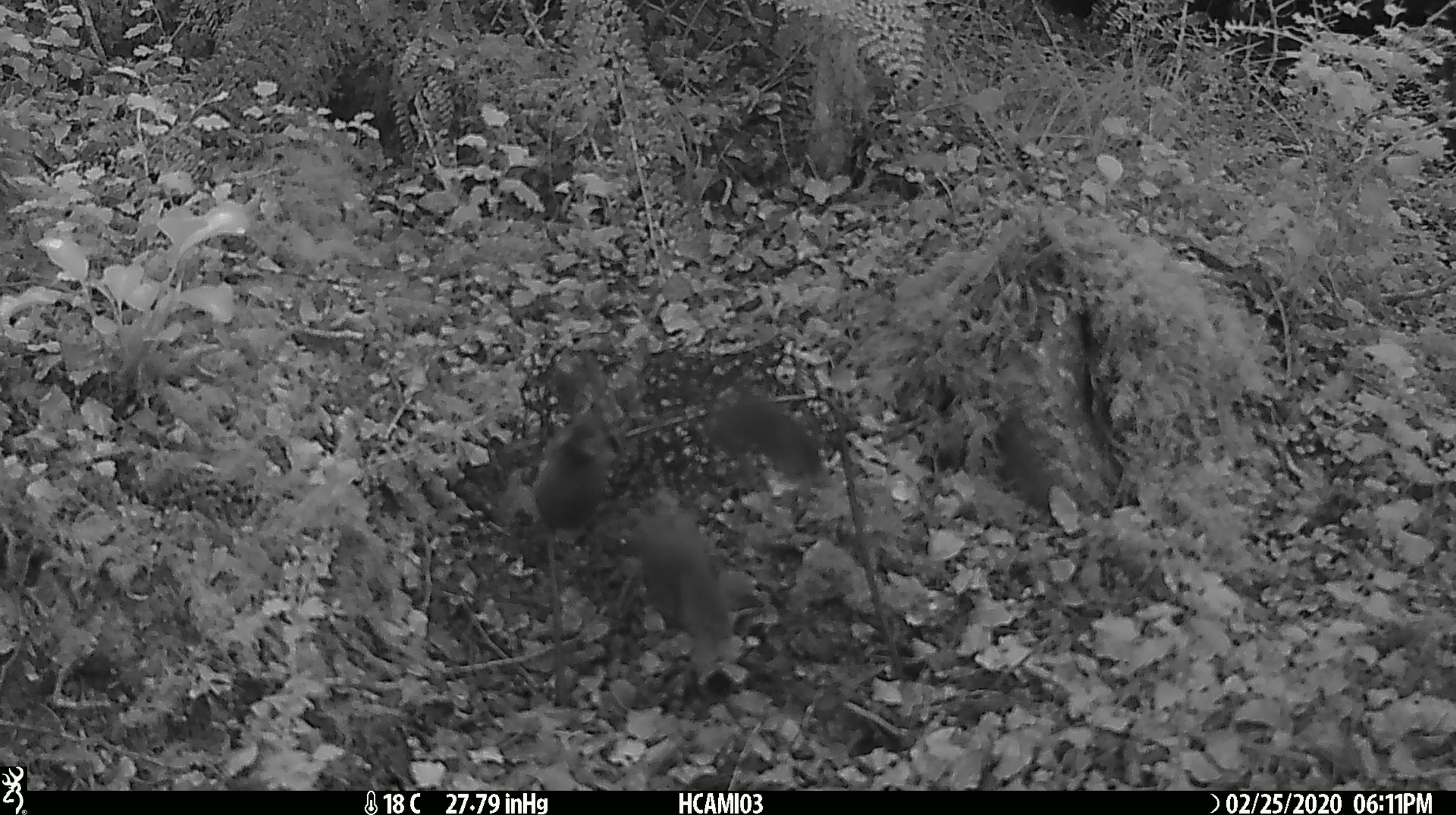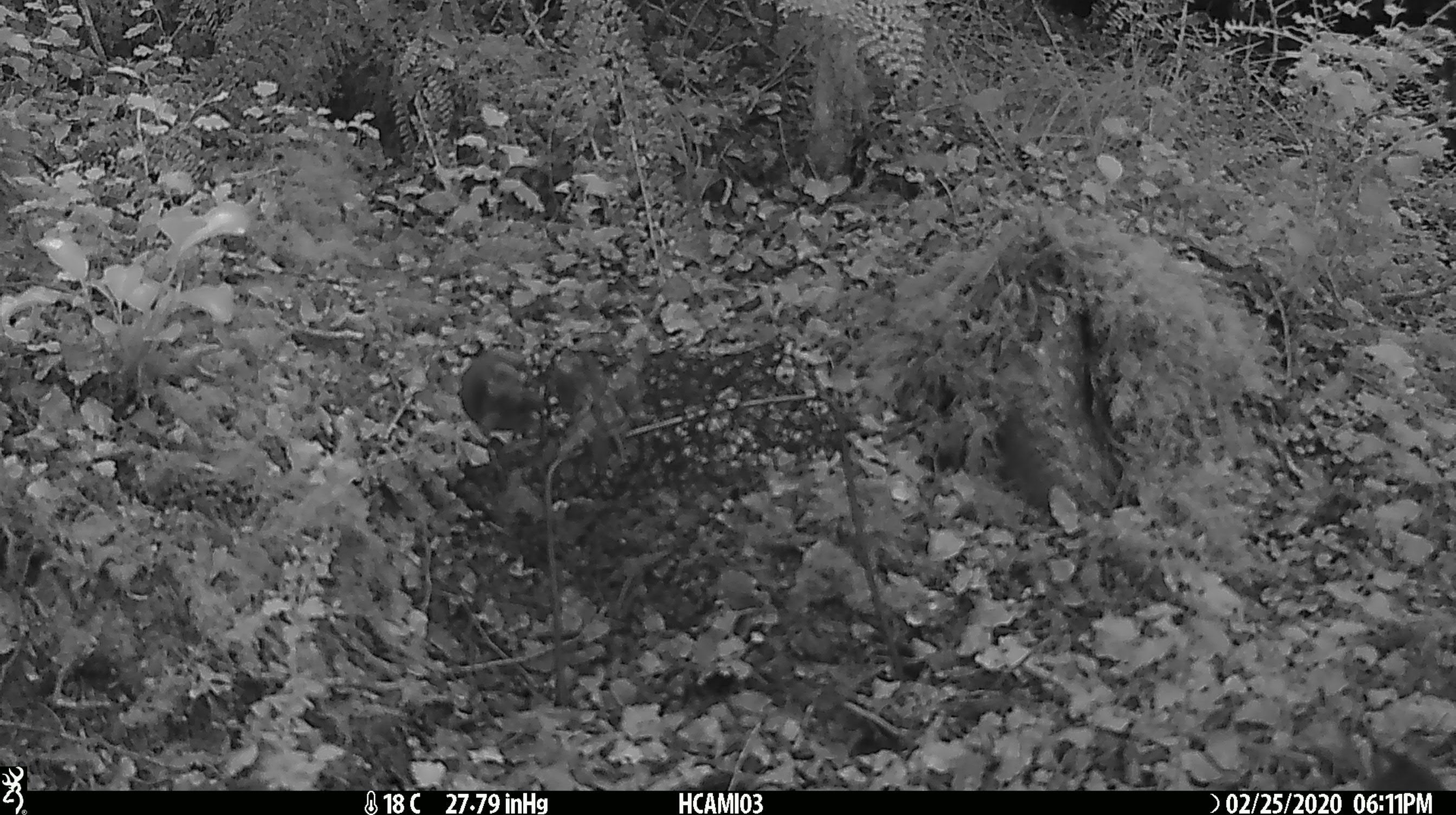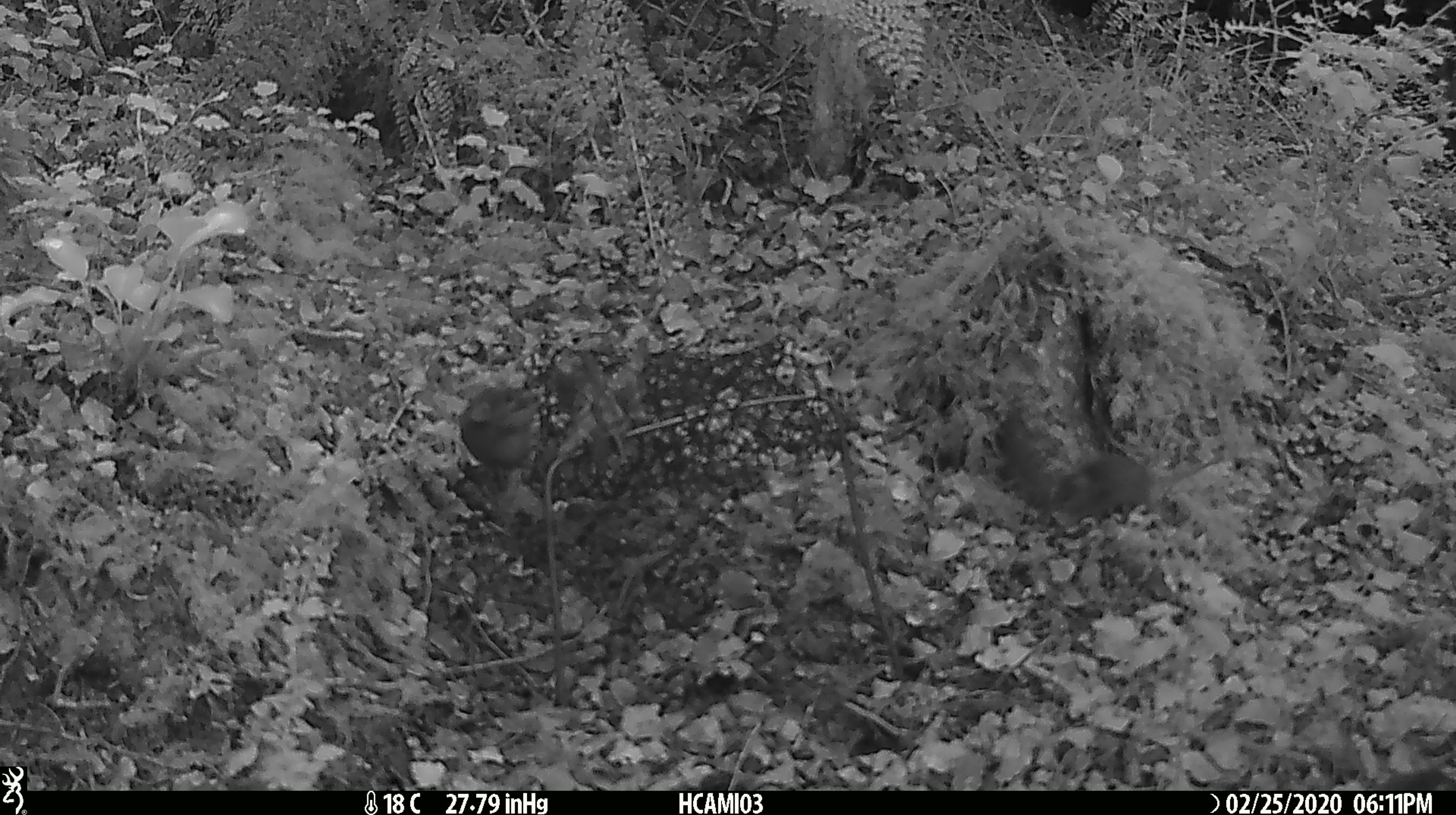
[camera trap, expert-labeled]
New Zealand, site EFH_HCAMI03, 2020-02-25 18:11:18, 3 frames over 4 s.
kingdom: Animalia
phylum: Chordata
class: Mammalia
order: Rodentia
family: Muridae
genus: Mus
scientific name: Mus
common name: mouse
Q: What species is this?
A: Mouse (Mus).